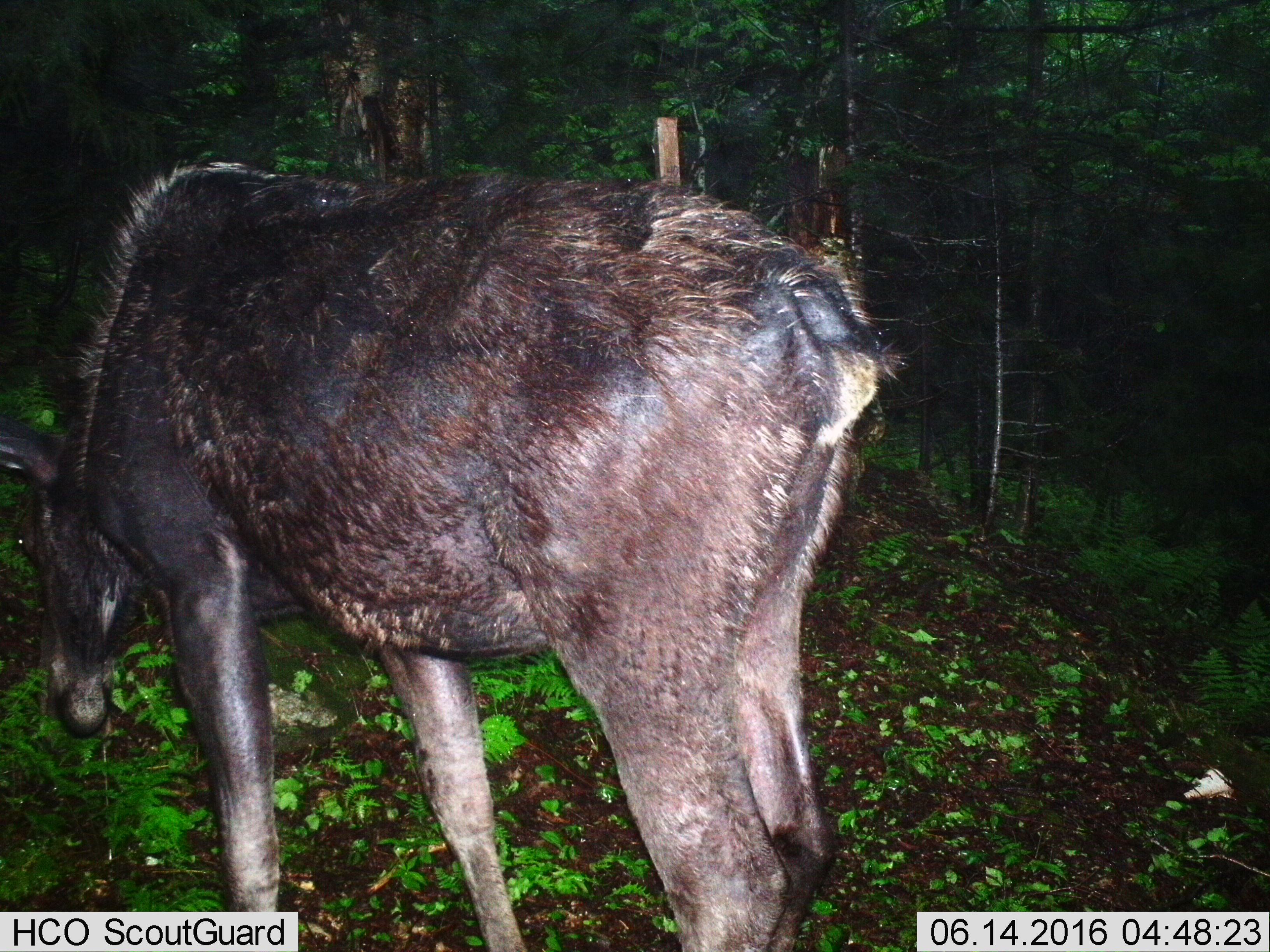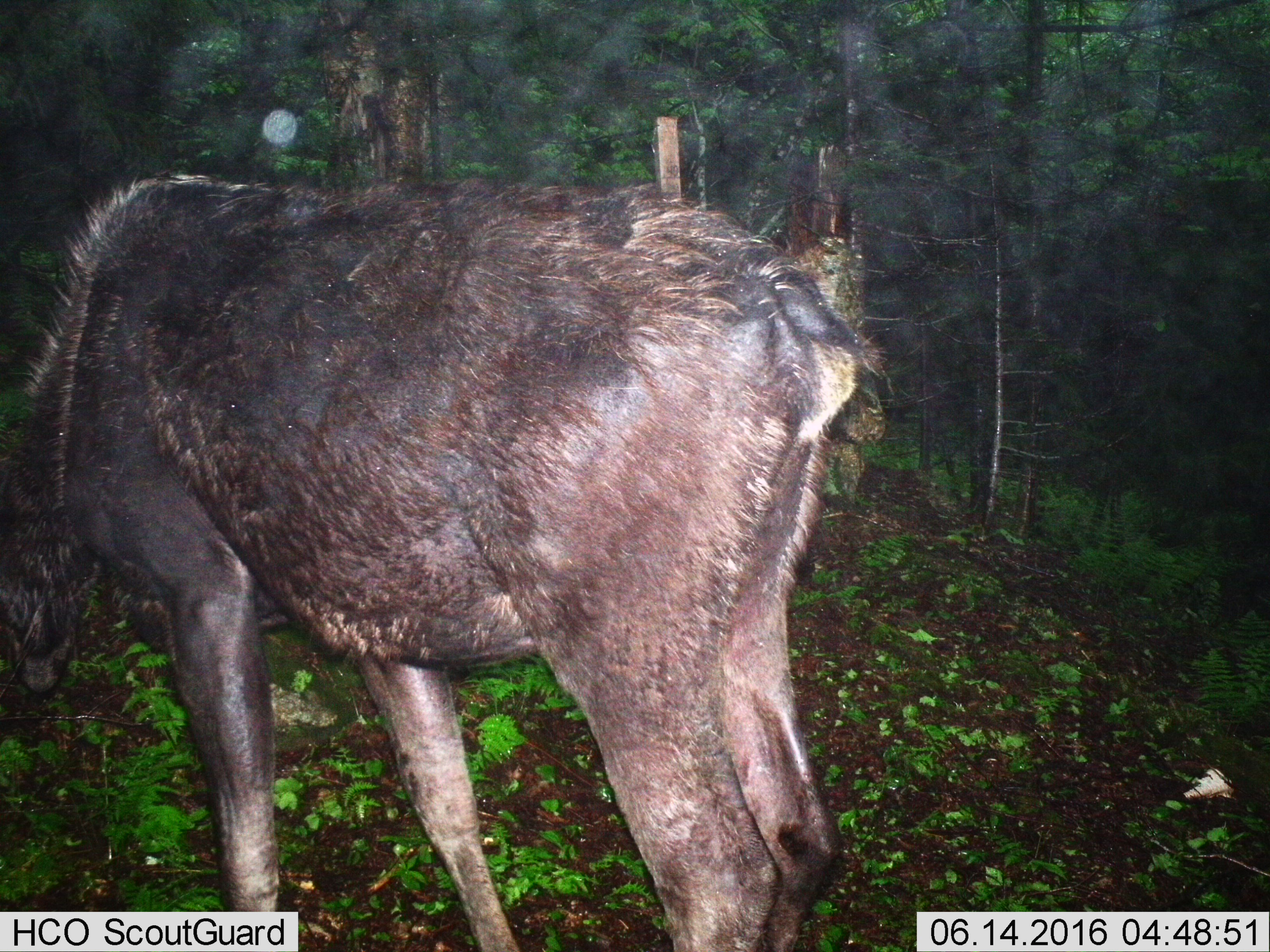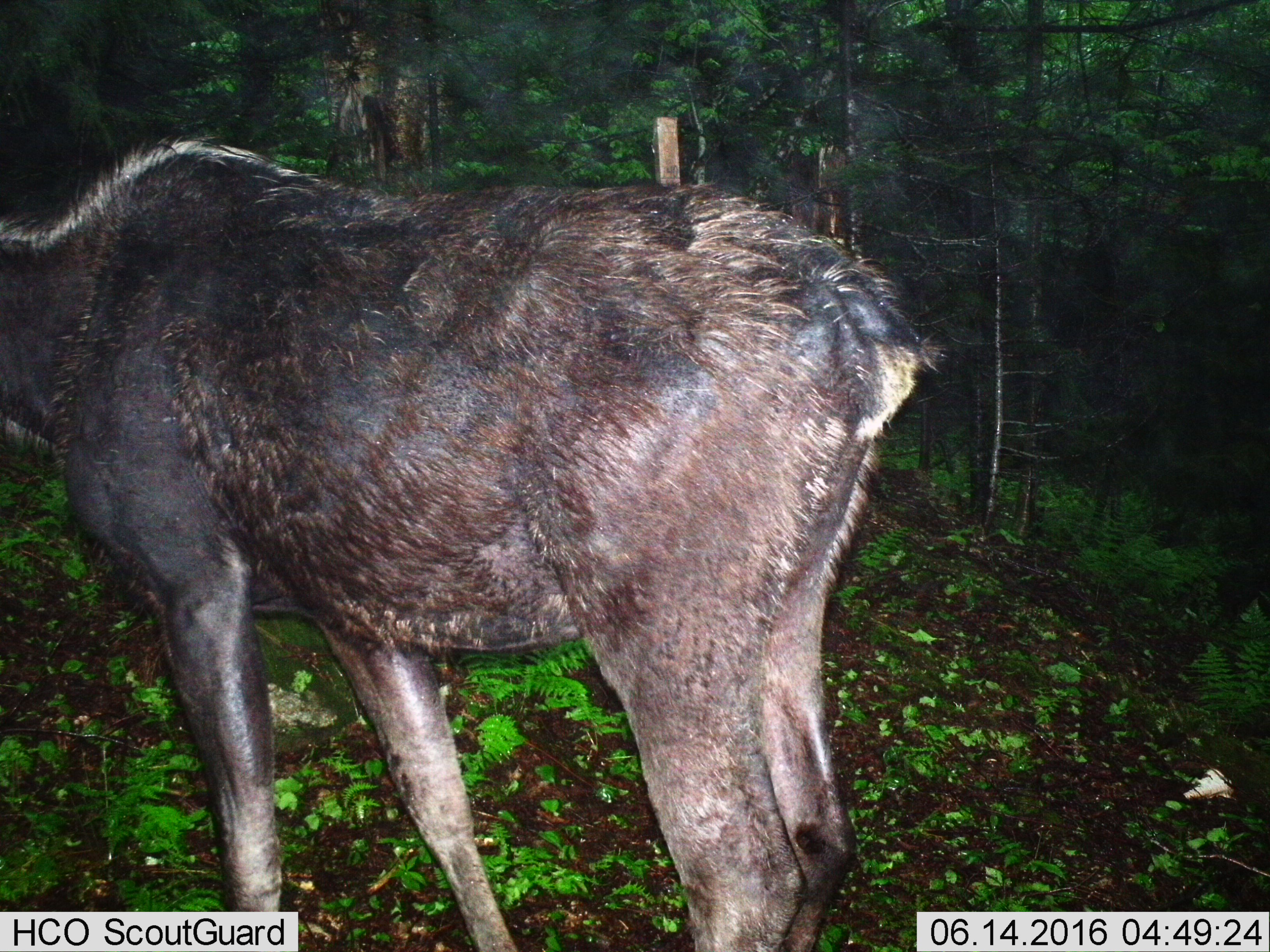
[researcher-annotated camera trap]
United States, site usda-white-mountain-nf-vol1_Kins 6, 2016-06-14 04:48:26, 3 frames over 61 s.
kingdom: Animalia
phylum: Chordata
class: Mammalia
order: Artiodactyla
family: Cervidae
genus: Alces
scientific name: Alces alces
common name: moose